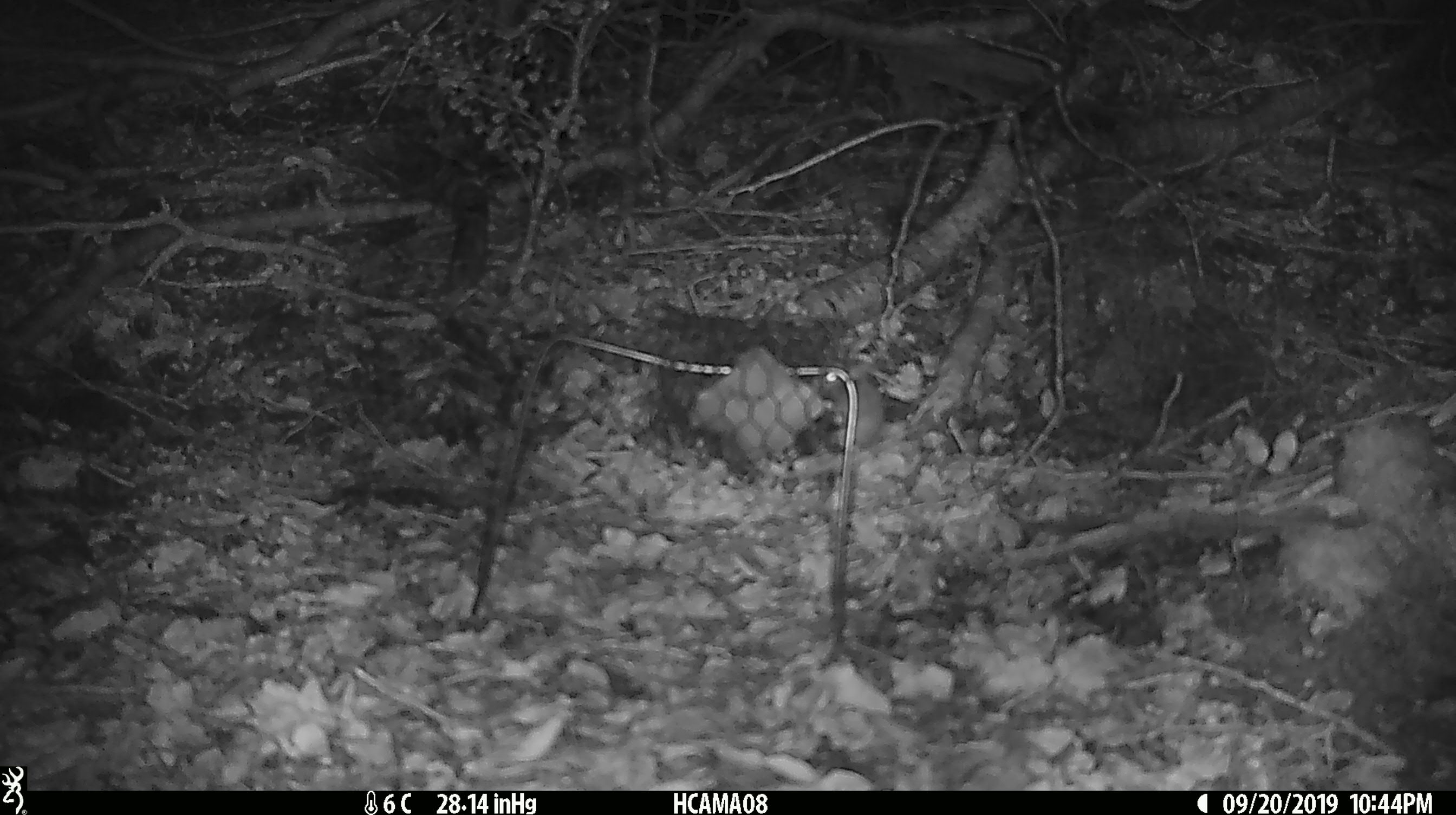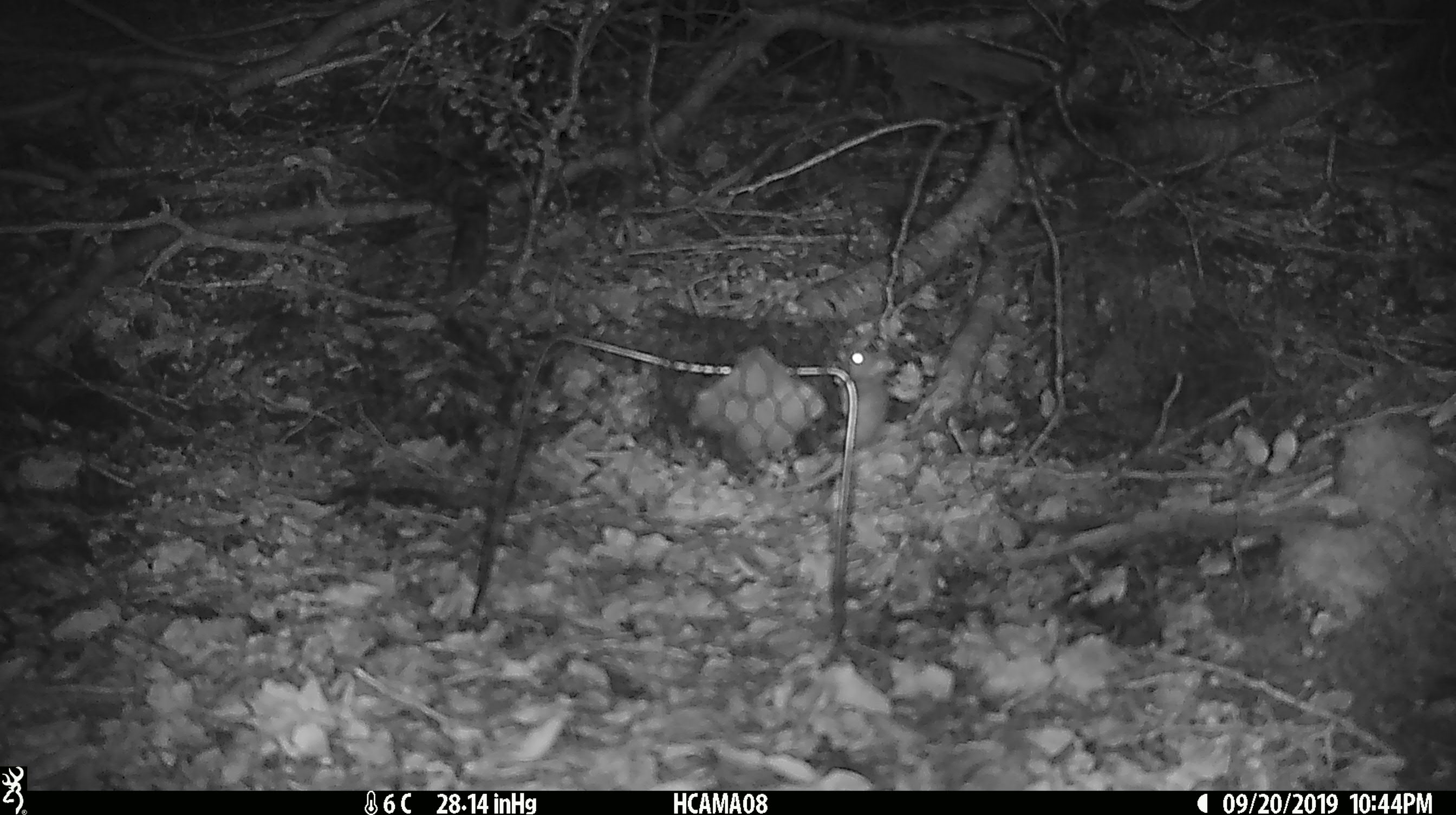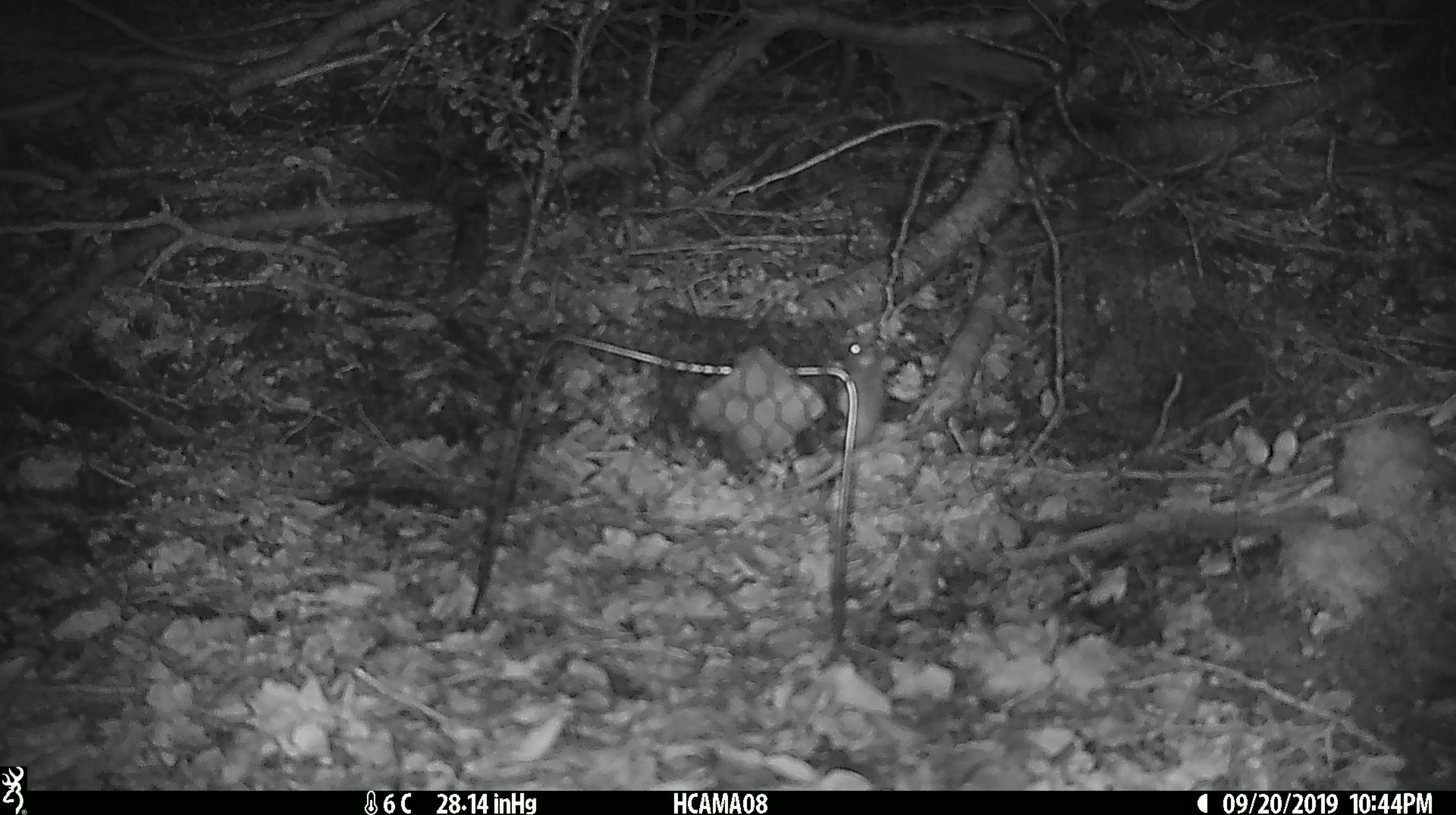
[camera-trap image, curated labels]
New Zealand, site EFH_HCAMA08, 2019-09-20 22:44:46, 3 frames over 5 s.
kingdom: Animalia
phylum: Chordata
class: Mammalia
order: Rodentia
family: Muridae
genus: Mus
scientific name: Mus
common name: mouse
Mouse (Mus).